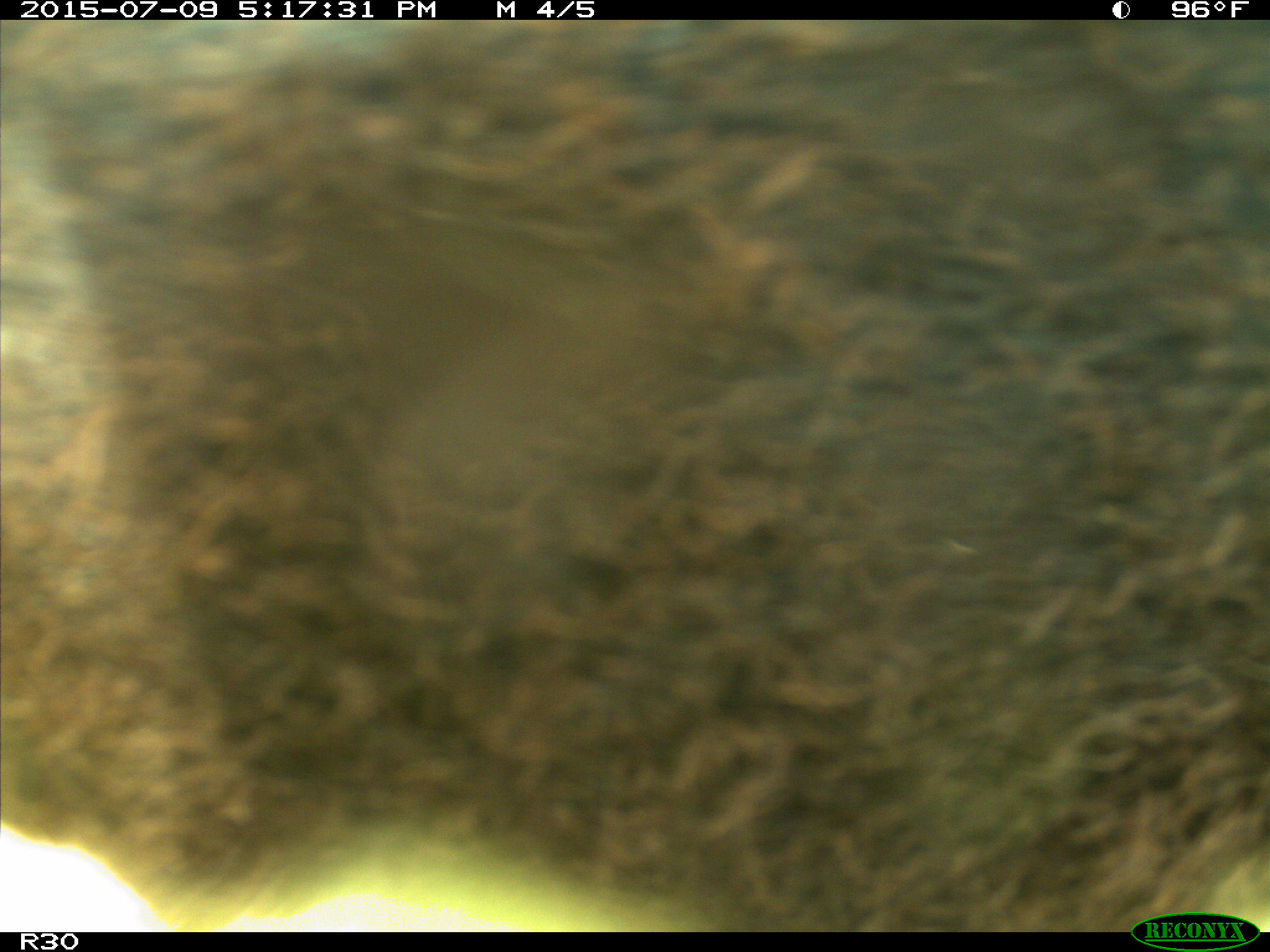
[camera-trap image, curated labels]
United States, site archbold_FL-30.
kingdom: Animalia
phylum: Chordata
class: Mammalia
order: Artiodactyla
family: Bovidae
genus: Bos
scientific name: Bos taurus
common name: domestic cow